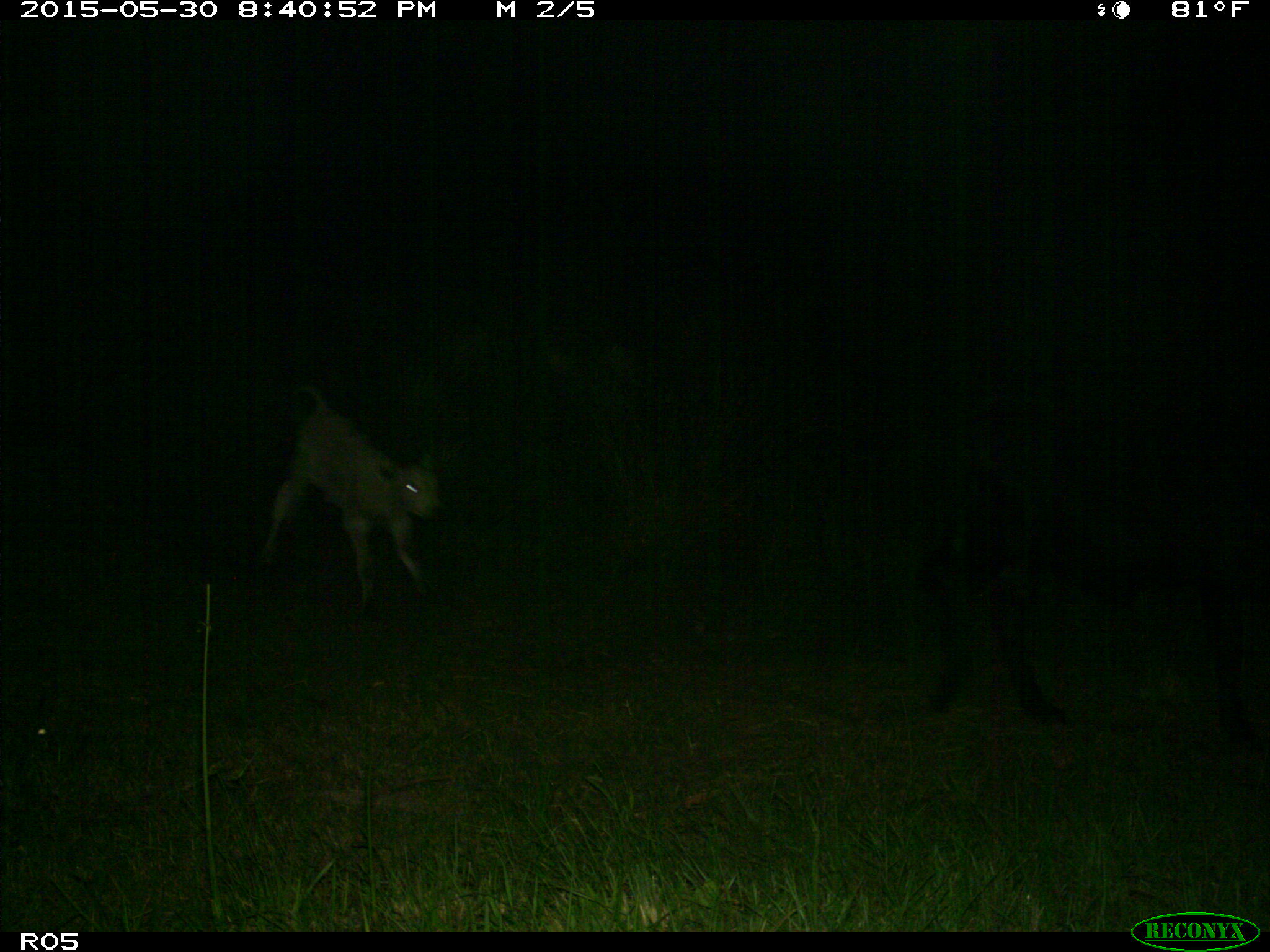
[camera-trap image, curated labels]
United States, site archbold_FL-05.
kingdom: Animalia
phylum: Chordata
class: Mammalia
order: Artiodactyla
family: Bovidae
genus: Bos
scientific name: Bos taurus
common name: domestic cow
Bos taurus (domestic cow).